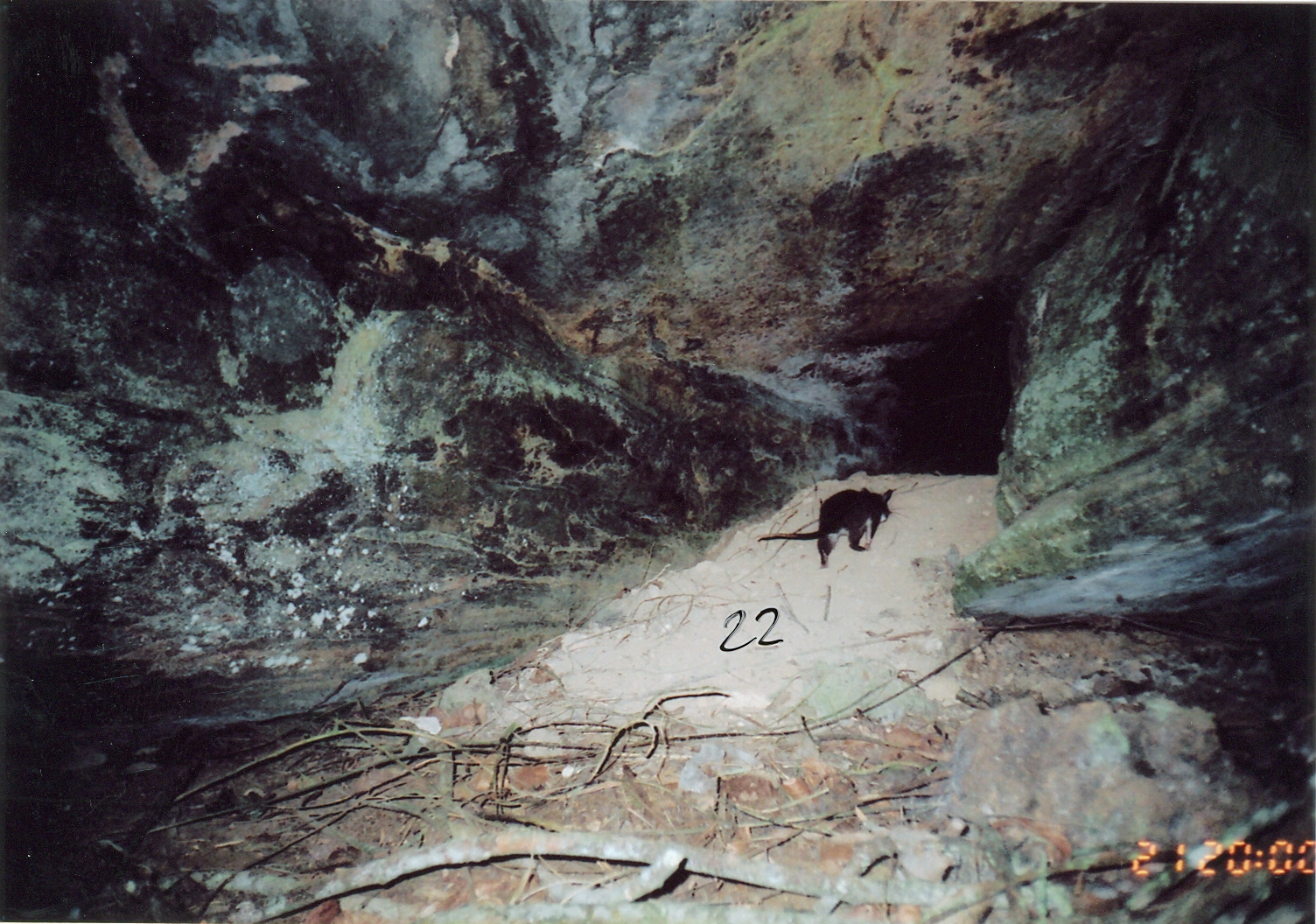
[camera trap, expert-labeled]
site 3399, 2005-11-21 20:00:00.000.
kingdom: Animalia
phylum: Chordata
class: Mammalia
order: Rodentia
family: Nesomyidae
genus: Cricetomys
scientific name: Cricetomys gambianus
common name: african giant pouched rat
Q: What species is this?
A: Cricetomys gambianus (african giant pouched rat).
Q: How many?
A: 1.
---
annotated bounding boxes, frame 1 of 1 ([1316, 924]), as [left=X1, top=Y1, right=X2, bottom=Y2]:
cricetomys gambianus: [left=757, top=486, right=895, bottom=568]